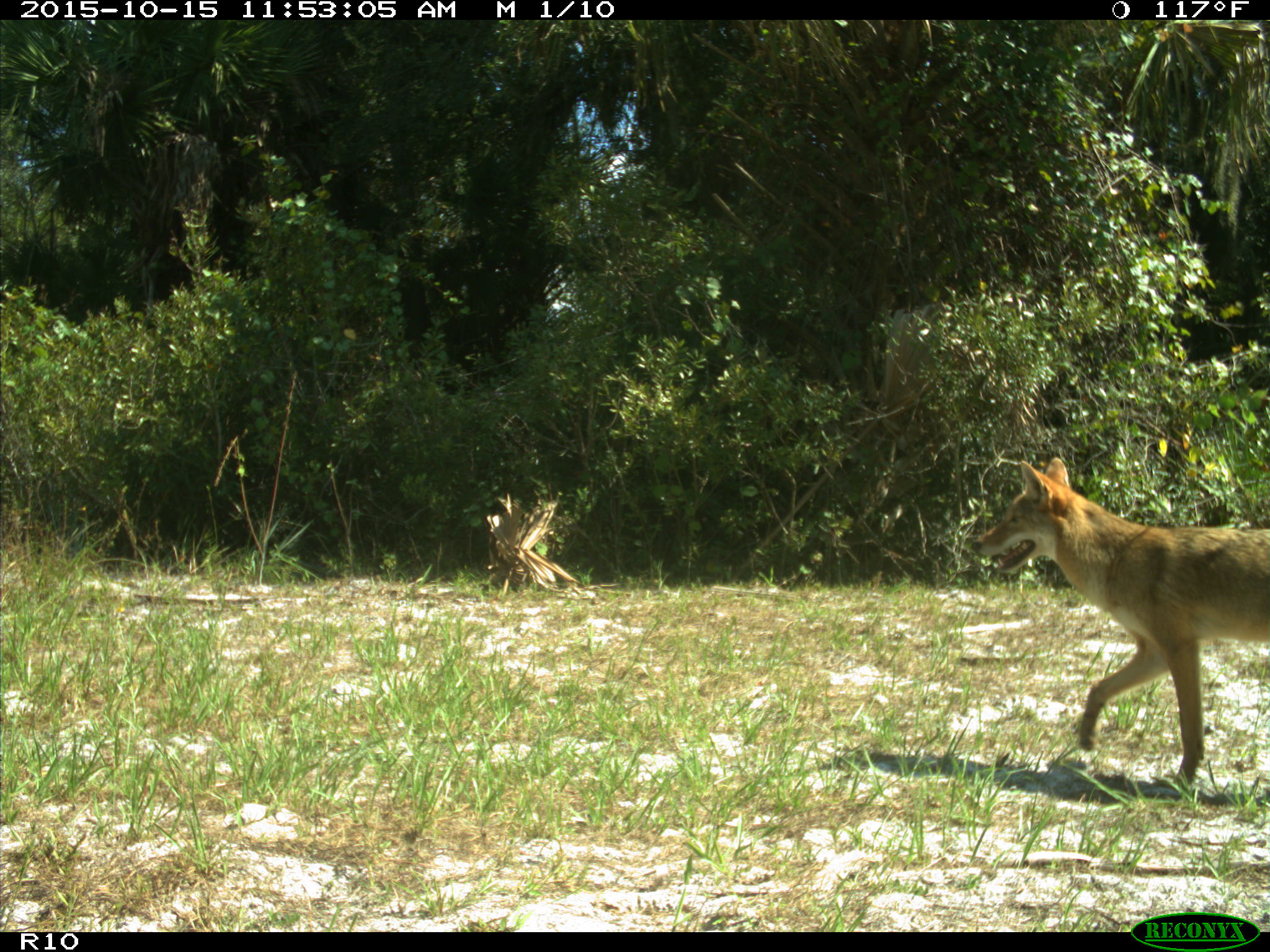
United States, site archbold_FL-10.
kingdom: Animalia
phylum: Chordata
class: Mammalia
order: Carnivora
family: Canidae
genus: Canis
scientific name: Canis latrans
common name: coyote